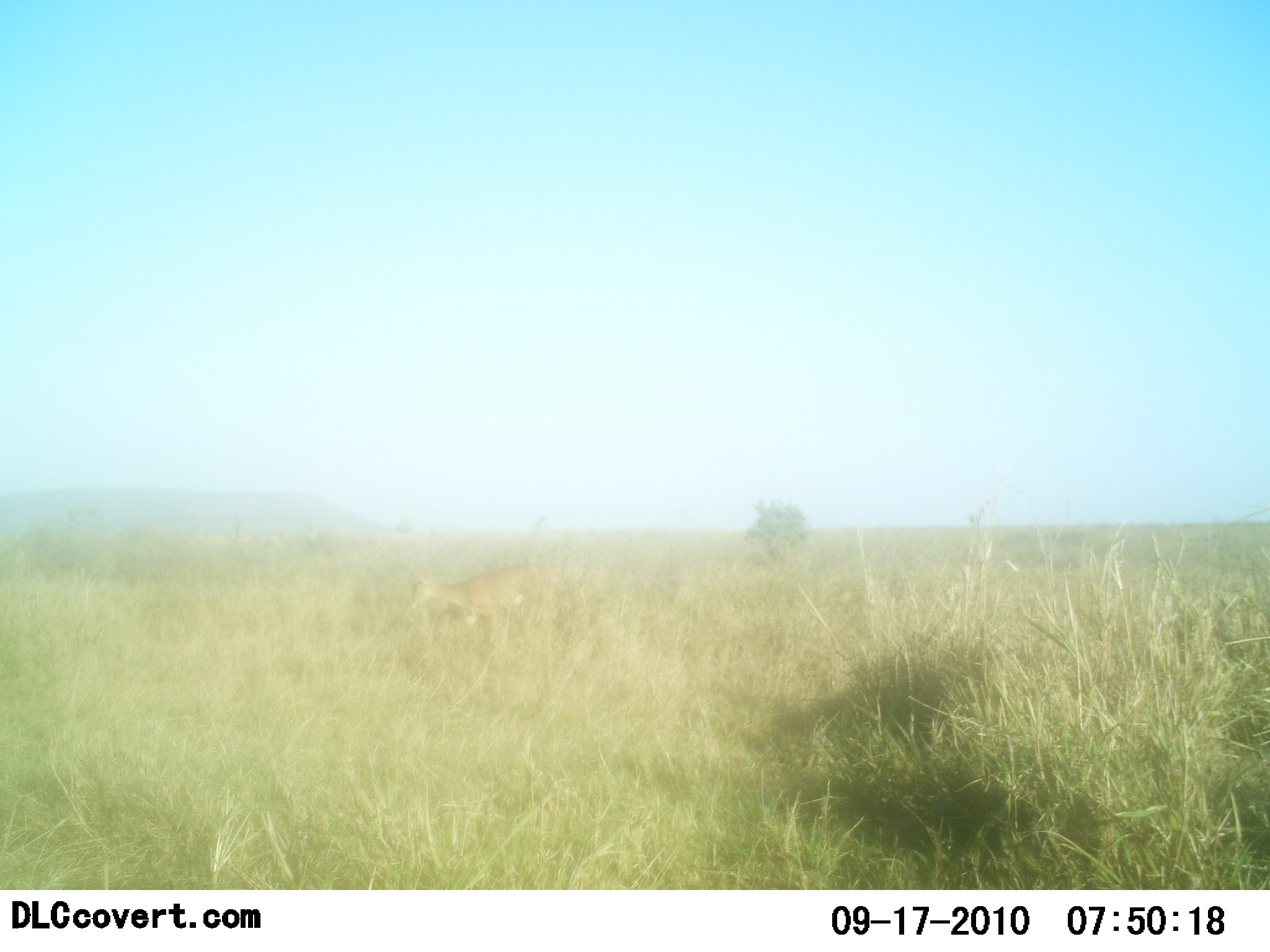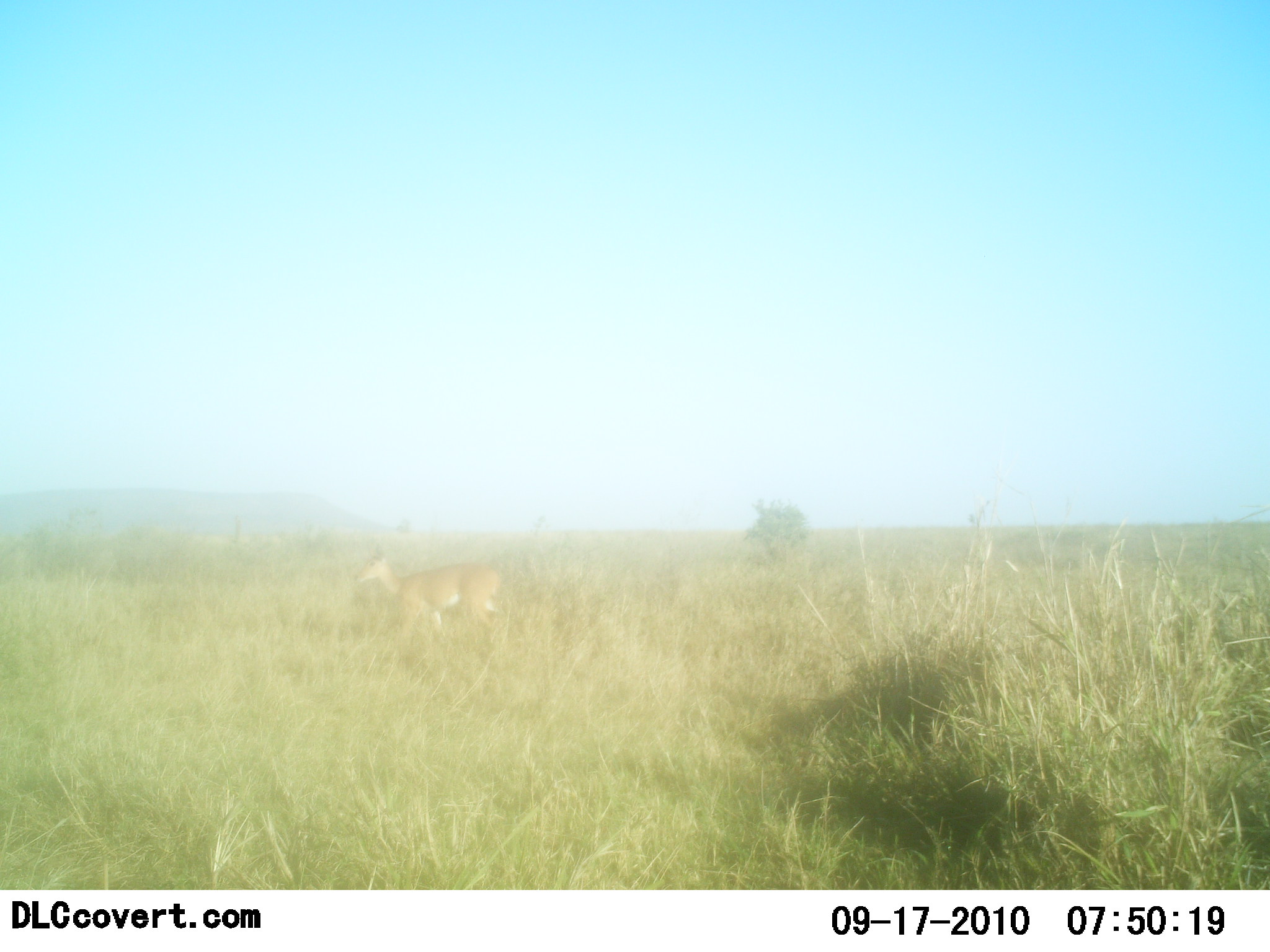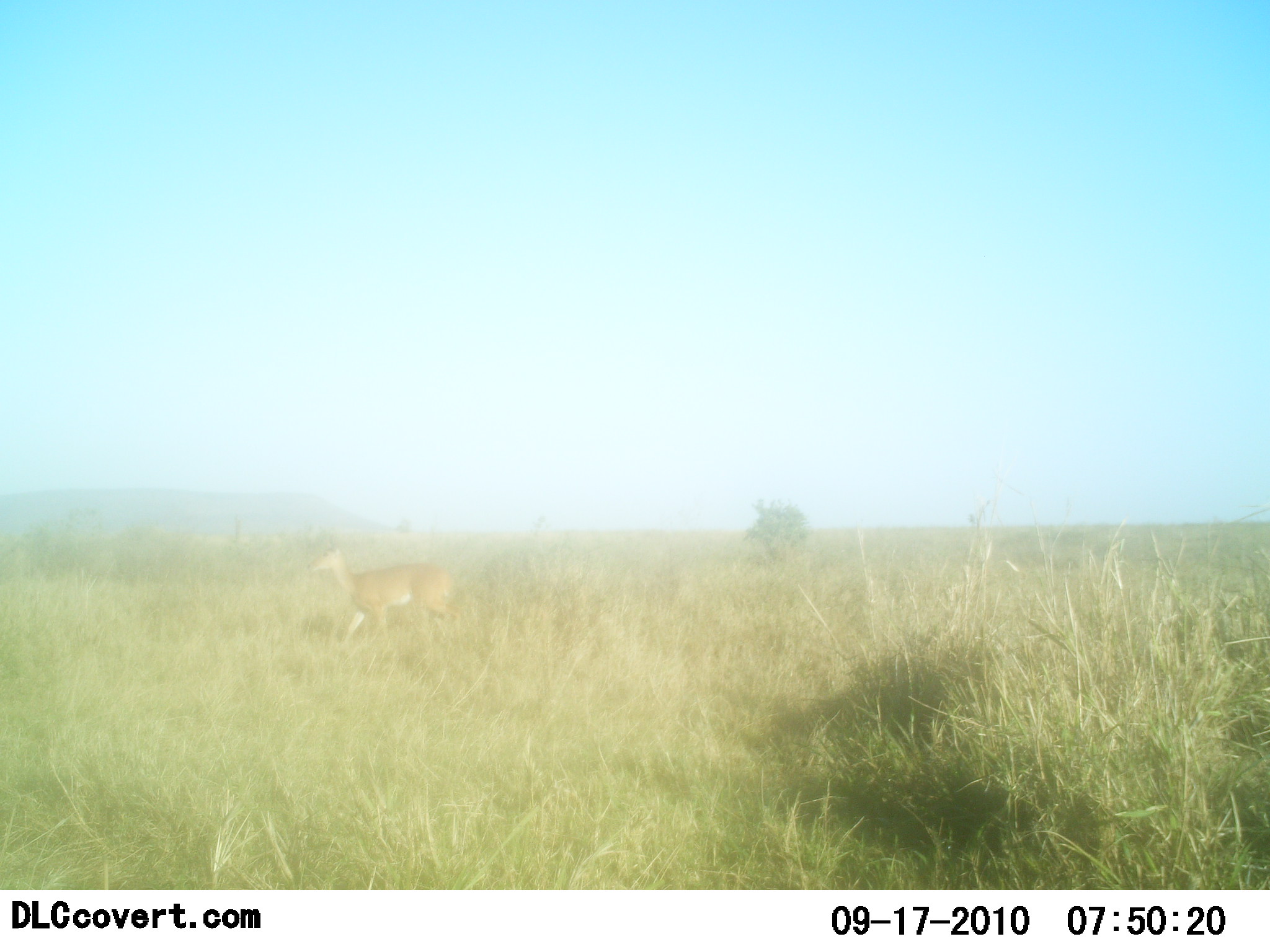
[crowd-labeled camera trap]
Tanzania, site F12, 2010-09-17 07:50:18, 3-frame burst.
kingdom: Animalia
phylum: Chordata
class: Mammalia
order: Artiodactyla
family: Bovidae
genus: Nanger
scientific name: Nanger granti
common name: grant's gazelle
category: gazellegrants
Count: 1.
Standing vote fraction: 8%.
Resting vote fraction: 0%.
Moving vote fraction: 92%.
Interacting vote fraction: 0%.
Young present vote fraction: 0%.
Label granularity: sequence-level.